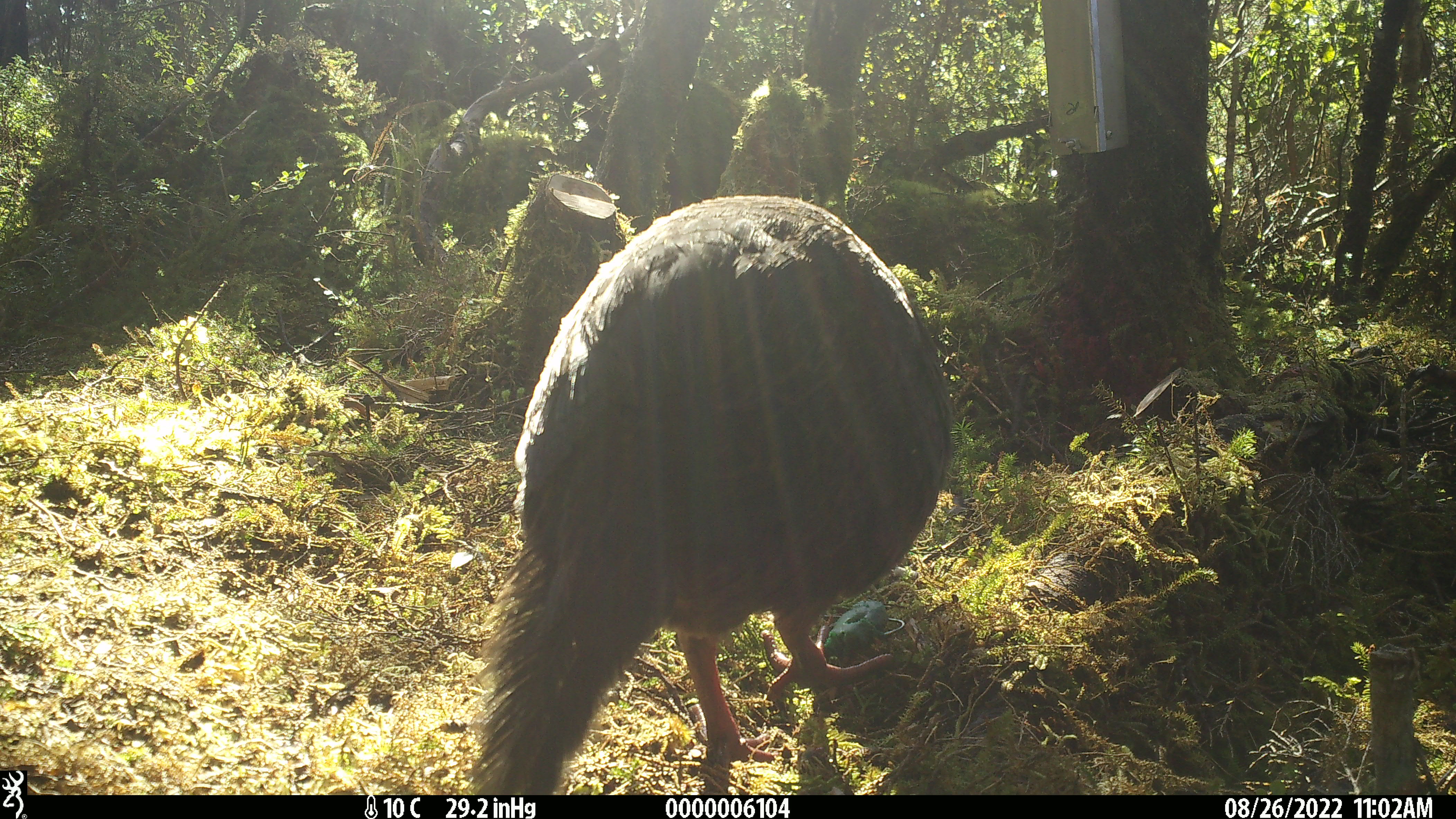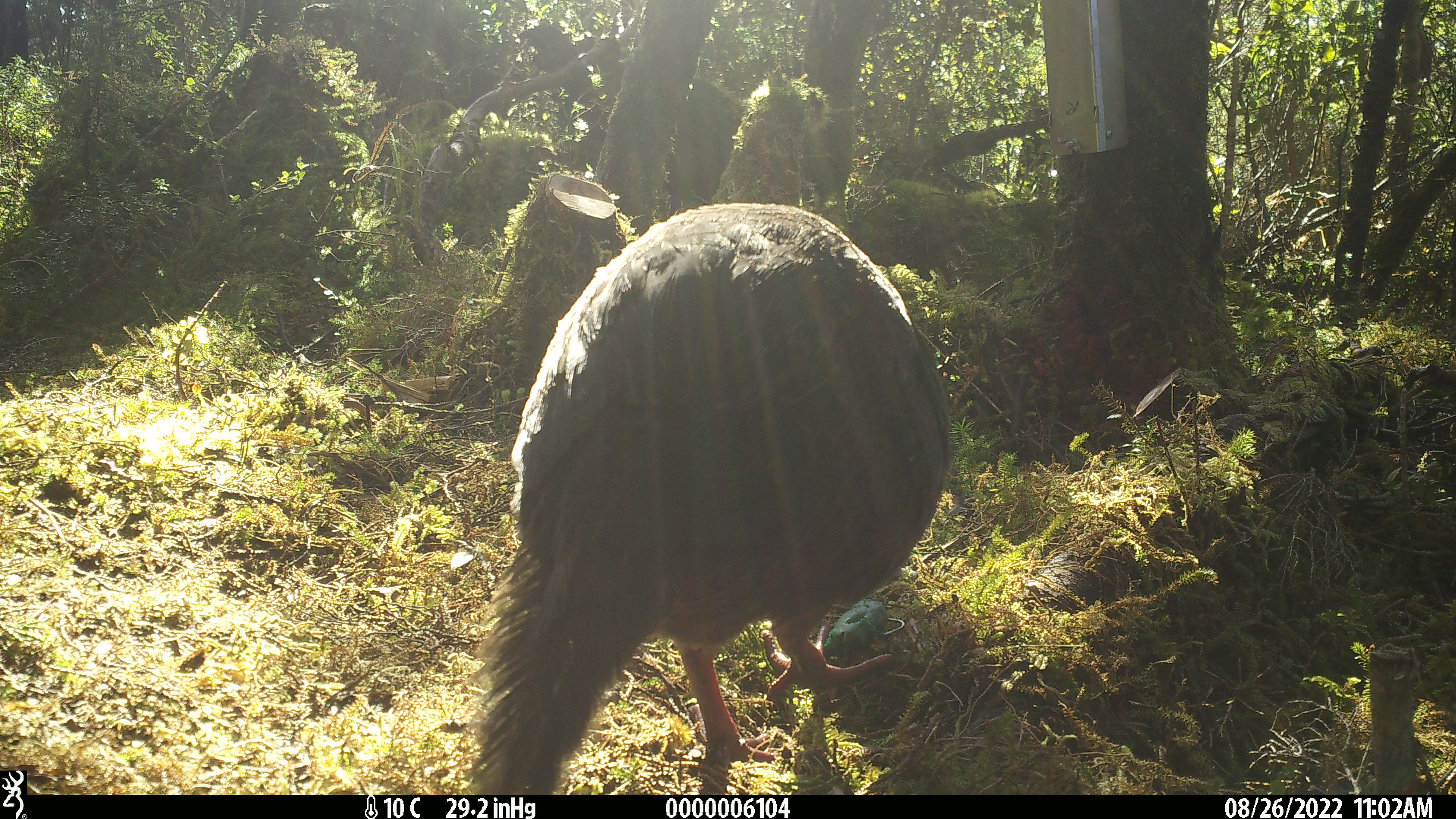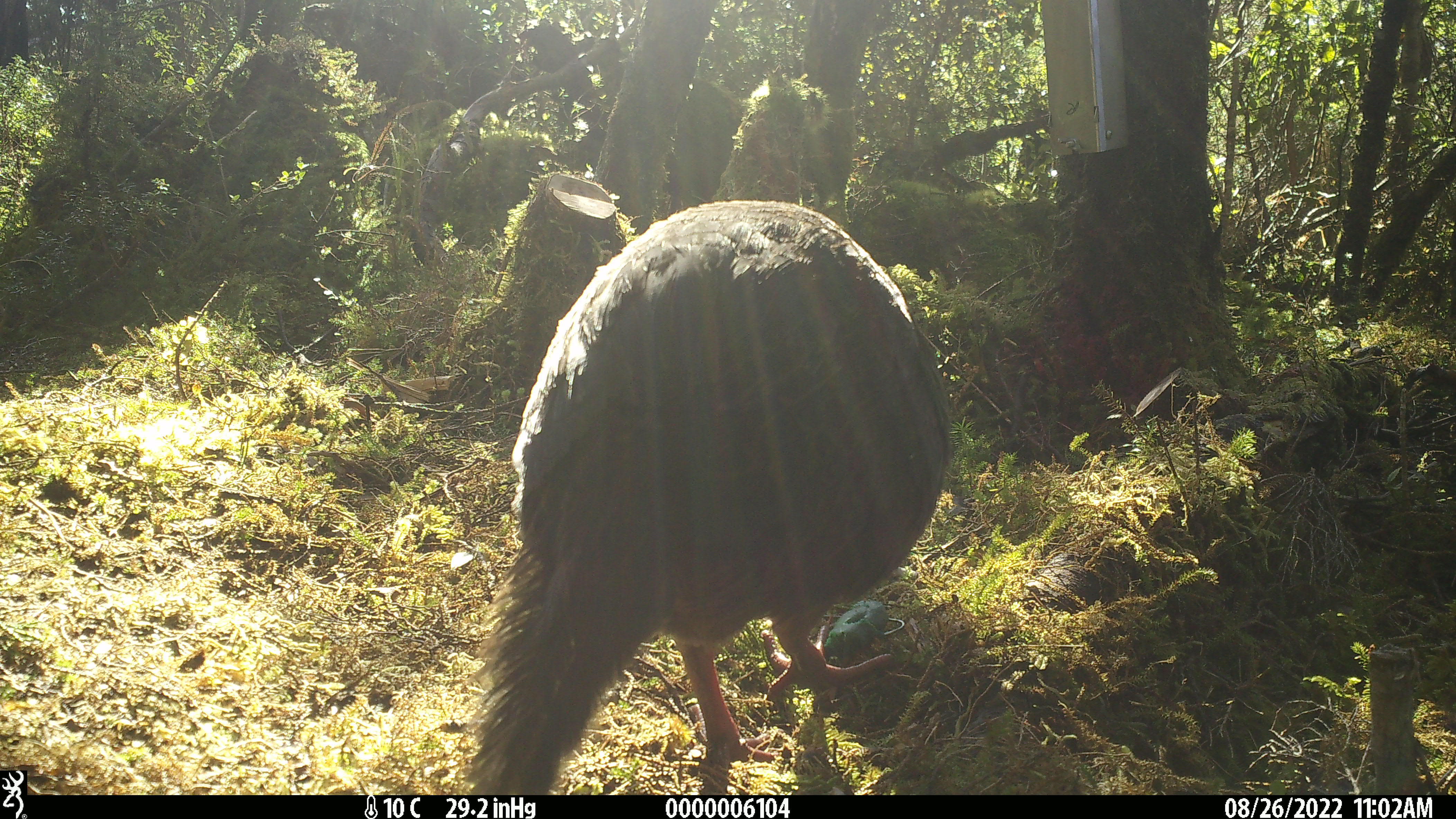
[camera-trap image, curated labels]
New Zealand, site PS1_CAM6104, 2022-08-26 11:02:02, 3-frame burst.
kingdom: Animalia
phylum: Chordata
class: Aves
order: Gruiformes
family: Rallidae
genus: Gallirallus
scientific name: Gallirallus australis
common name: weka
Weka (Gallirallus australis).